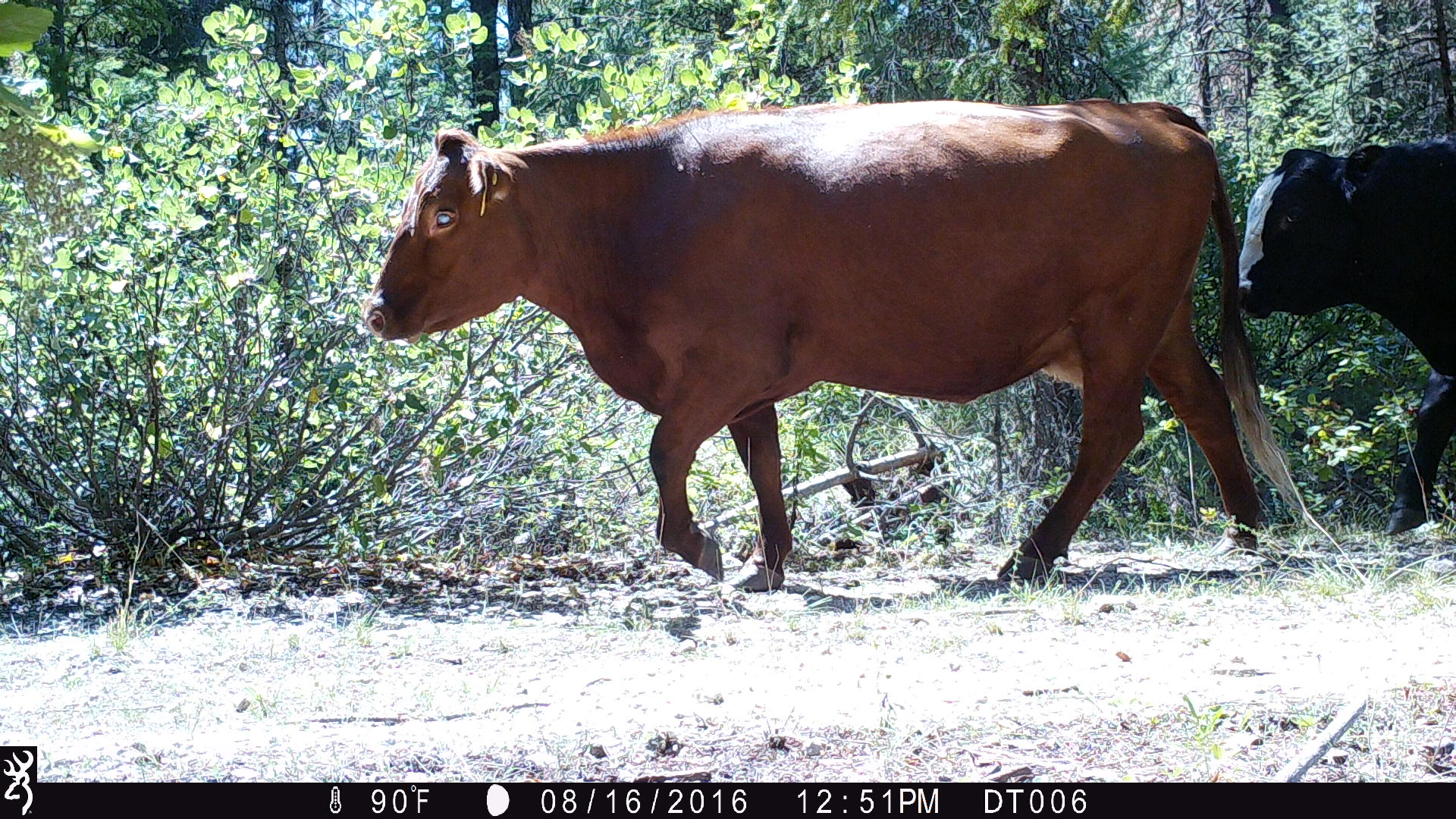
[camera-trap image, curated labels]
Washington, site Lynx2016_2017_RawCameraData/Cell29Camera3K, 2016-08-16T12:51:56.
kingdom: Animalia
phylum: Chordata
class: Mammalia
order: Artiodactyla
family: Bovidae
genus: Bos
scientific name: Bos taurus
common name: domestic cattle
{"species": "domestic cattle (Bos taurus)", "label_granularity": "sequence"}